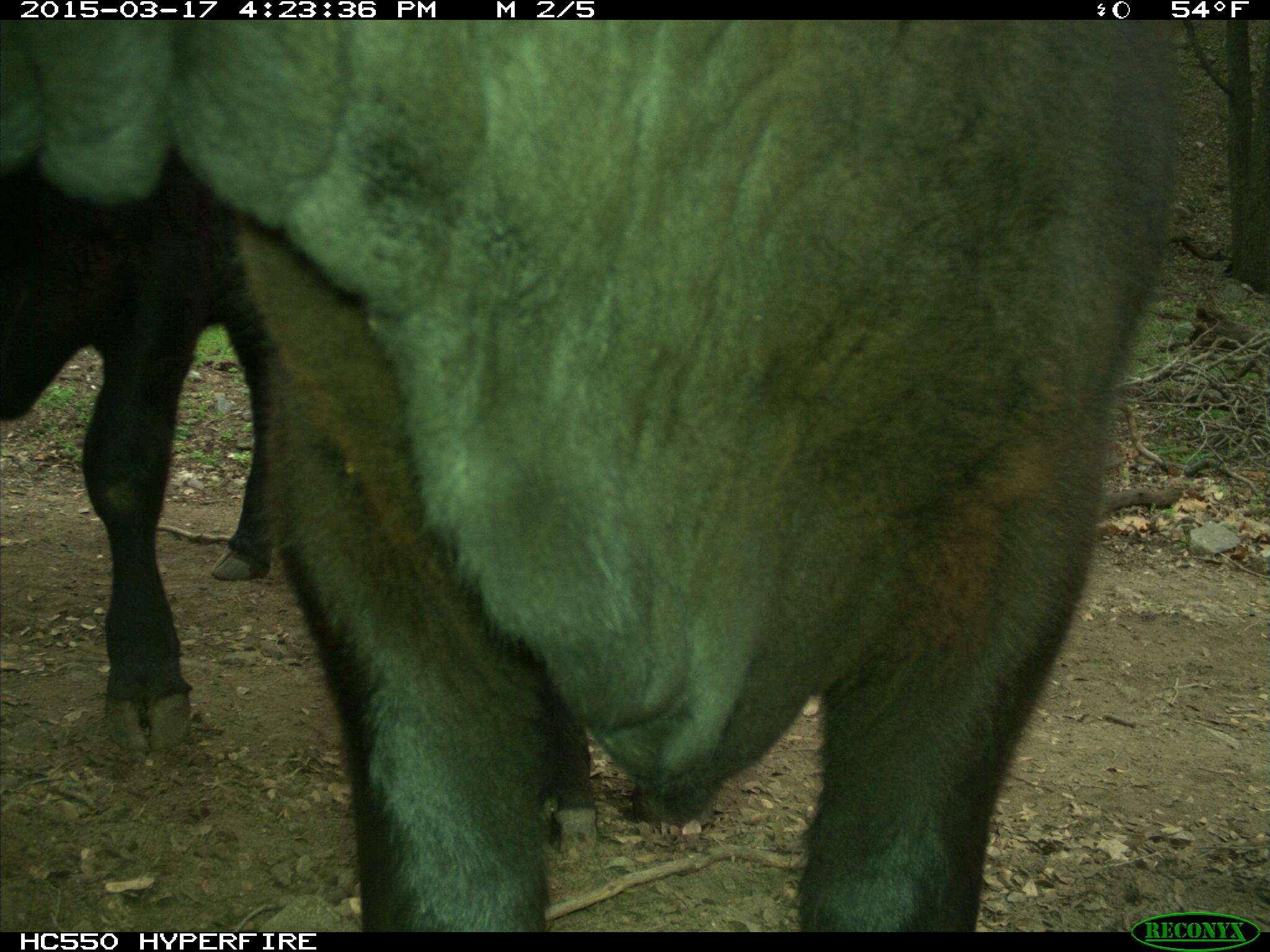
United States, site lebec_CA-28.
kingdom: Animalia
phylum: Chordata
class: Mammalia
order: Artiodactyla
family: Bovidae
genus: Bos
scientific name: Bos taurus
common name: domestic cow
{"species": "Bos taurus (domestic cow)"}